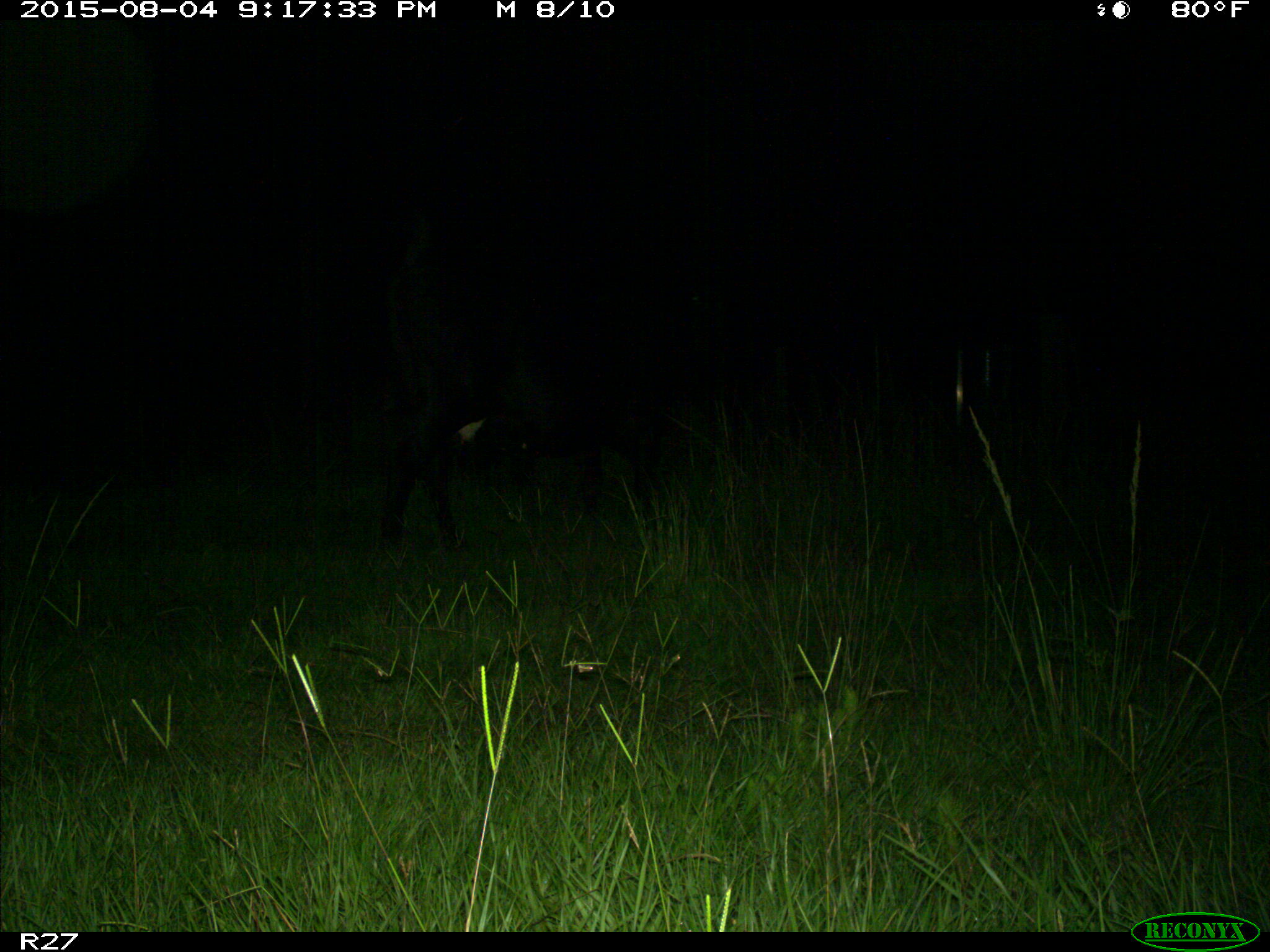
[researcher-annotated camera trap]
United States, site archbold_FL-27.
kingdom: Animalia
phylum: Chordata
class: Mammalia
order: Artiodactyla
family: Bovidae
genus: Bos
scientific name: Bos taurus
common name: domestic cow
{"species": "Bos taurus (domestic cow)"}